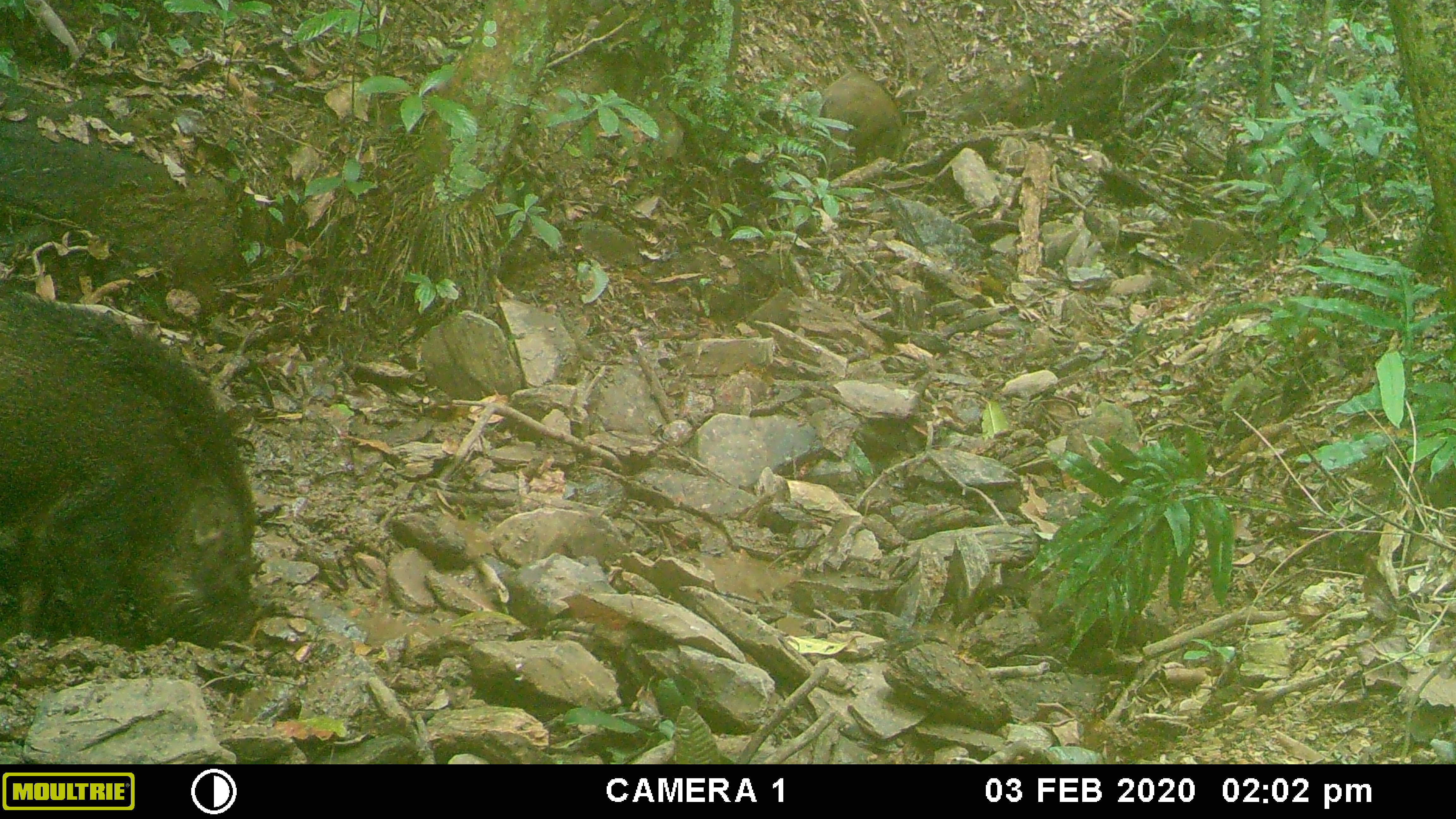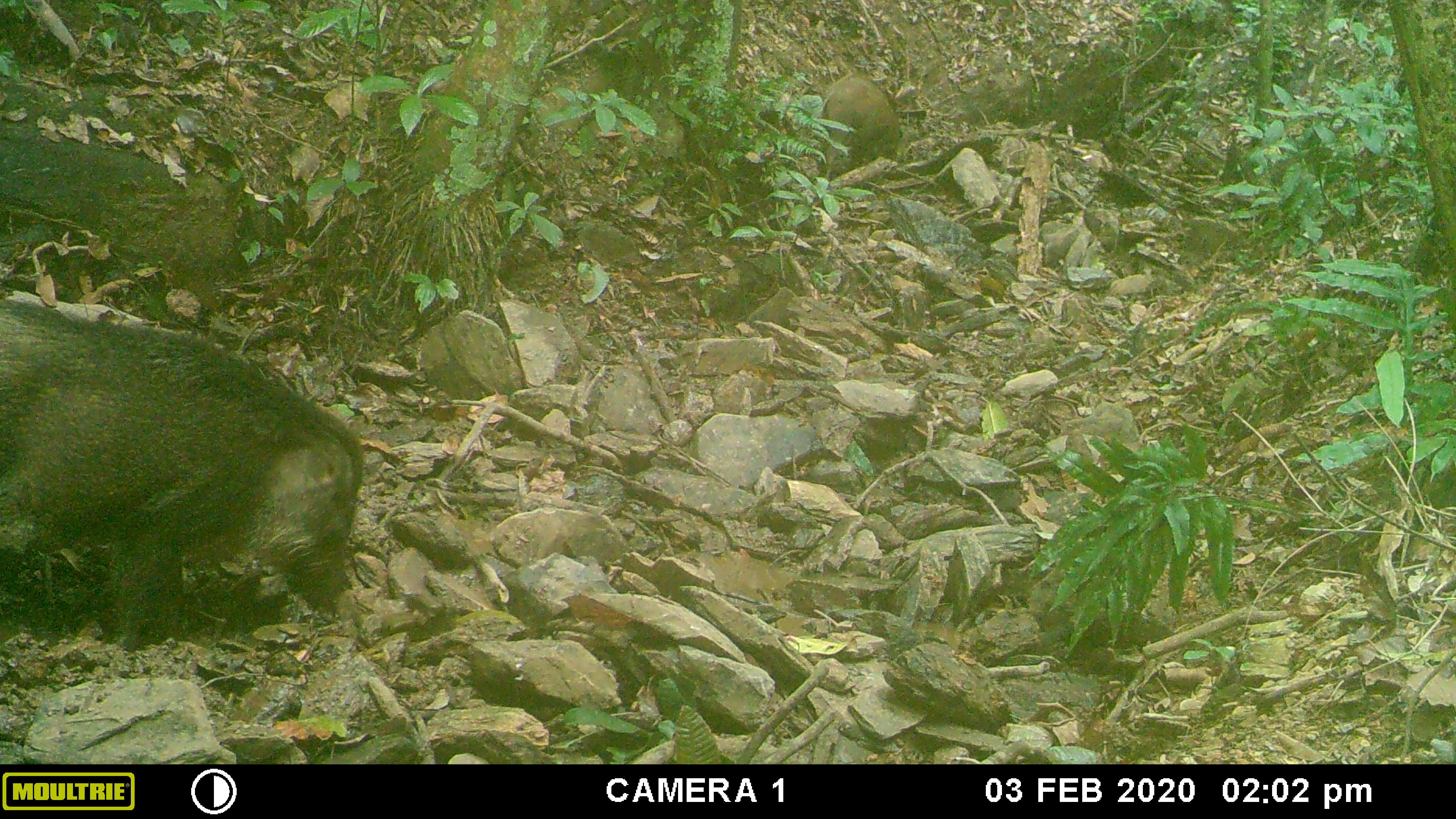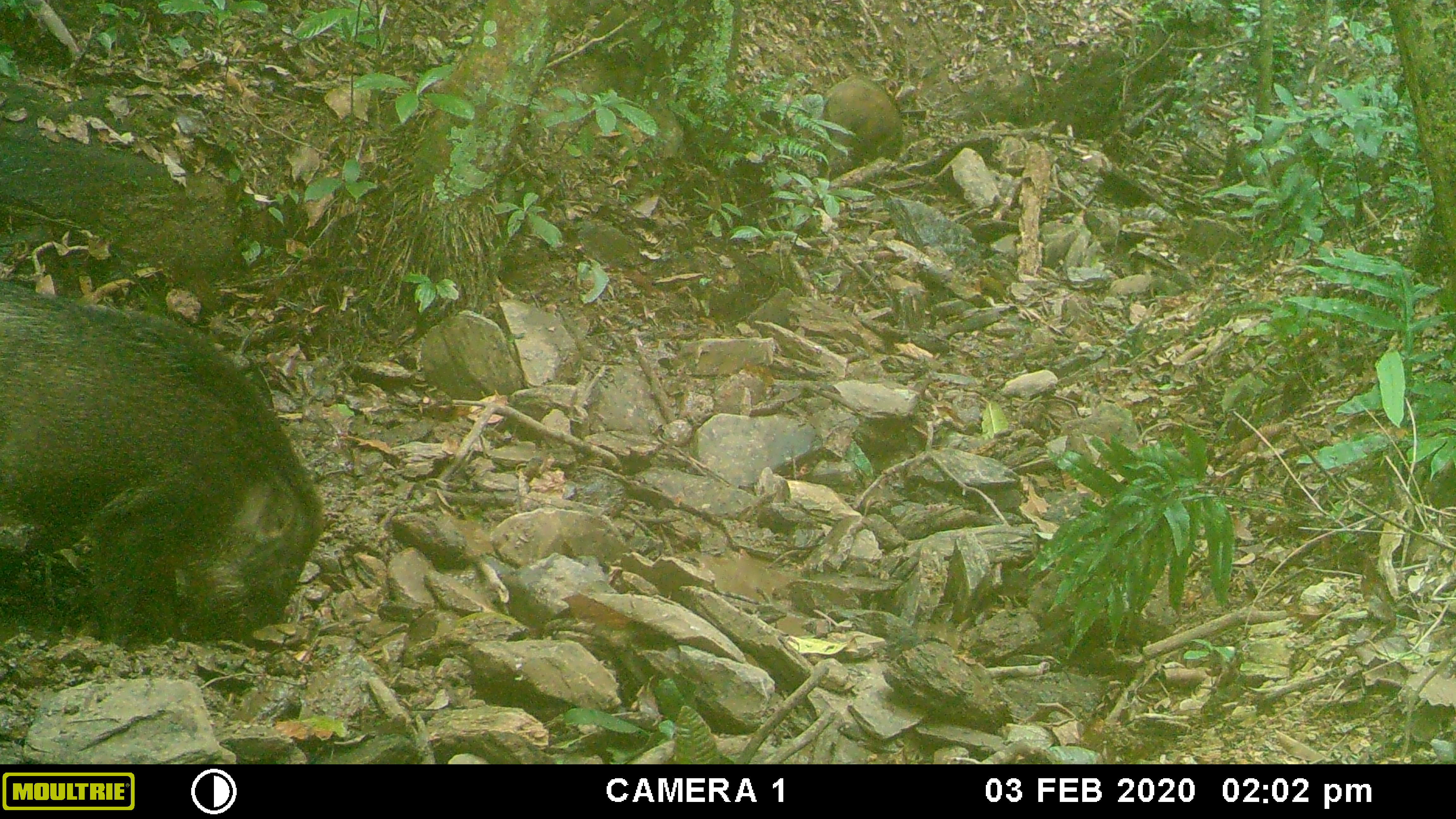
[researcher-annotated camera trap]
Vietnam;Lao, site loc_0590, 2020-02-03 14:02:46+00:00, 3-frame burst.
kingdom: Animalia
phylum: Chordata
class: Mammalia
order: Artiodactyla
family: Suidae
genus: Sus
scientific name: Sus scrofa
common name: eurasian wild pig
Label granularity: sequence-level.